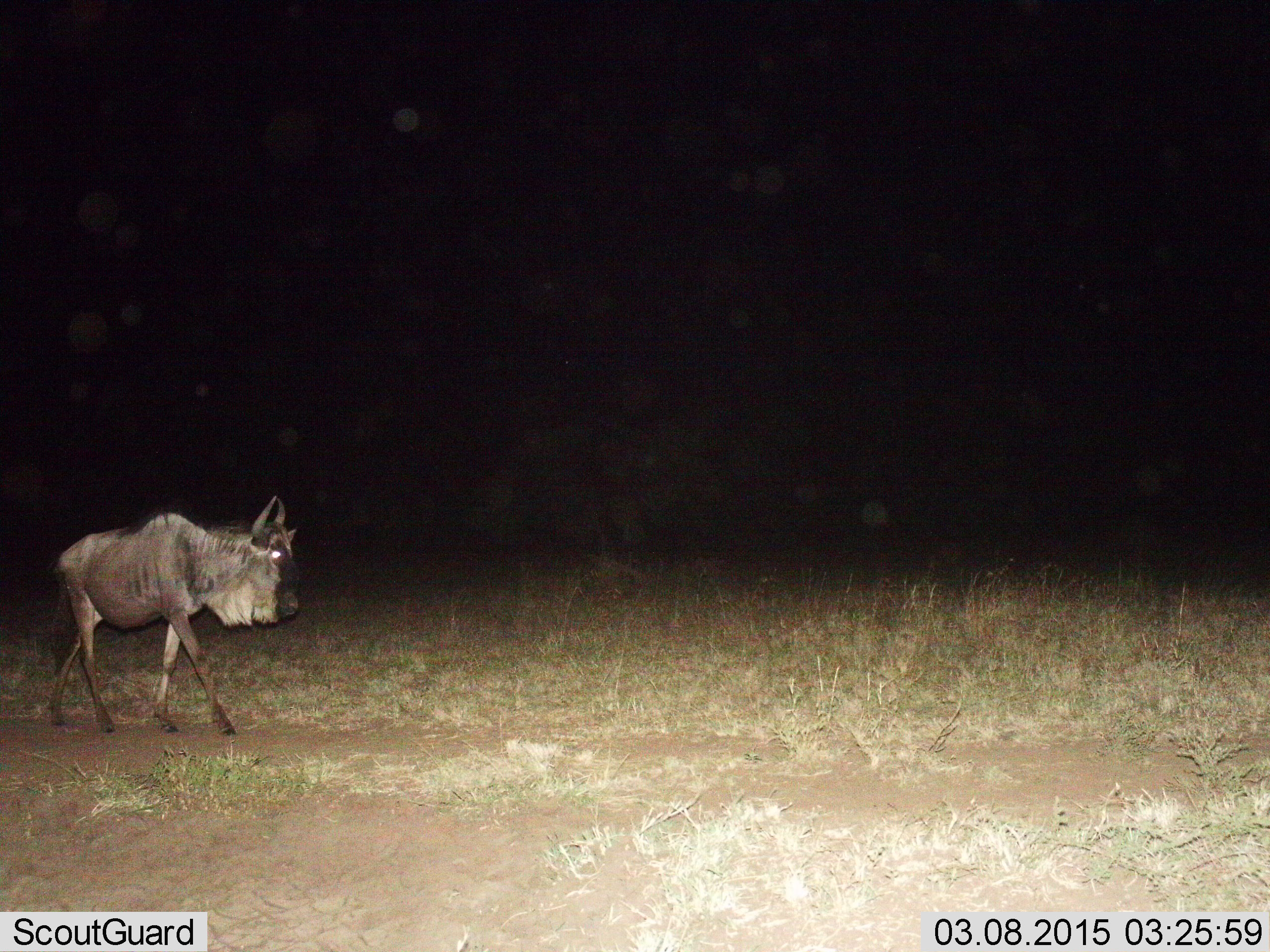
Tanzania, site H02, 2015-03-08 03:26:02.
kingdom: Animalia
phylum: Chordata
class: Mammalia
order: Artiodactyla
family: Bovidae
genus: Connochaetes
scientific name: Connochaetes taurinus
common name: blue wildebeest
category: wildebeest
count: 1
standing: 10%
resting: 0%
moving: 100%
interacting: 0%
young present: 0%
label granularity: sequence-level